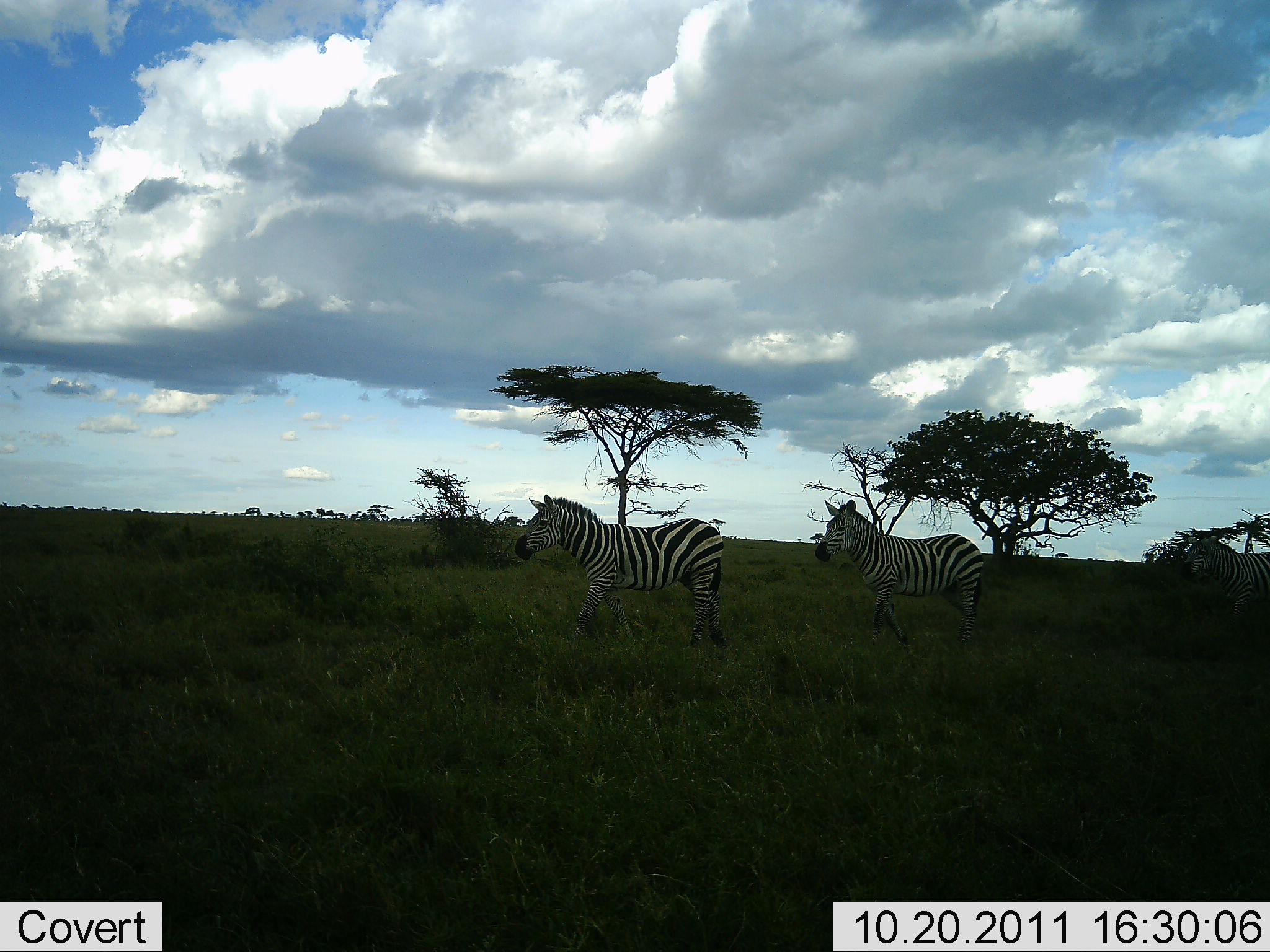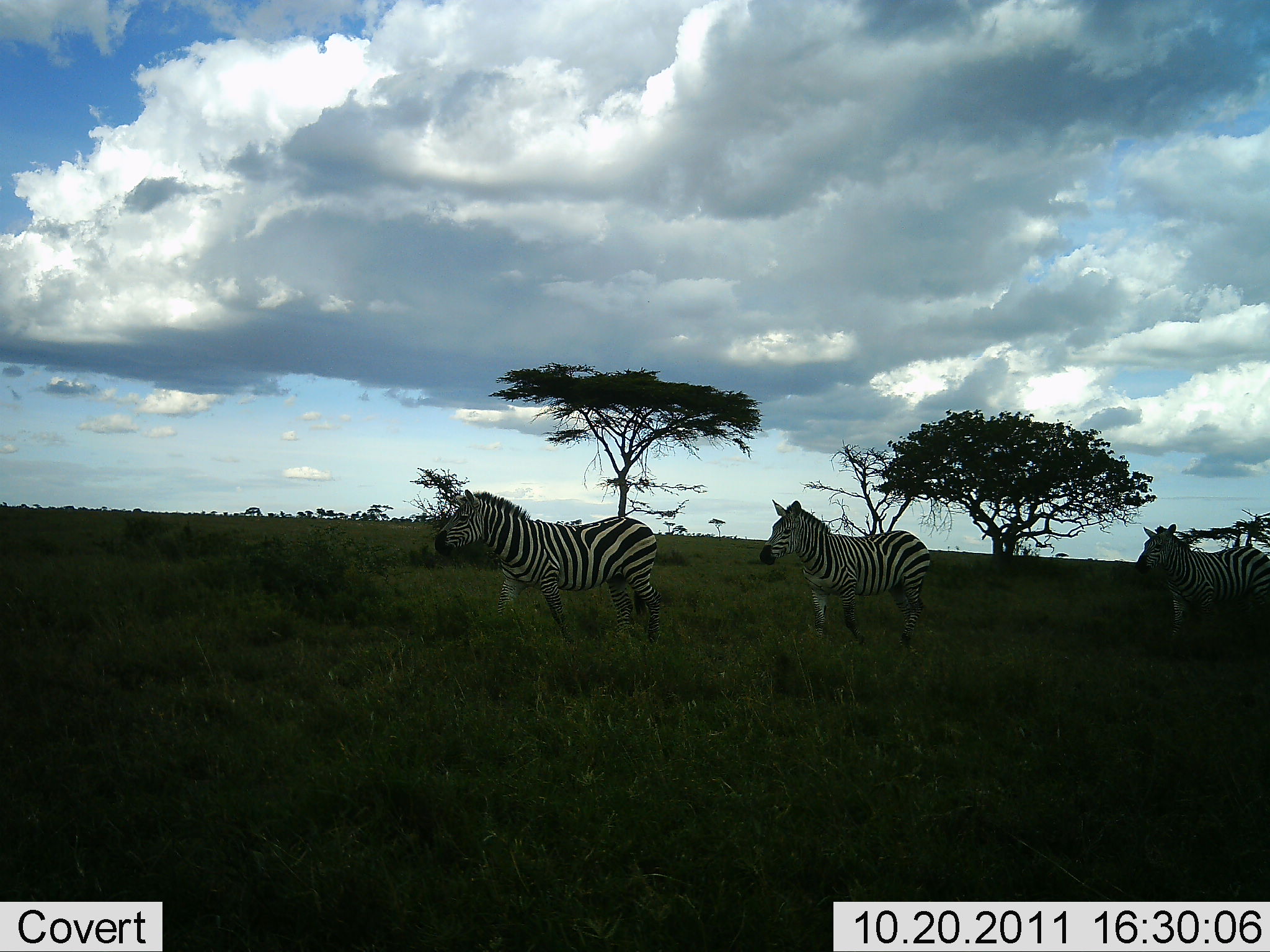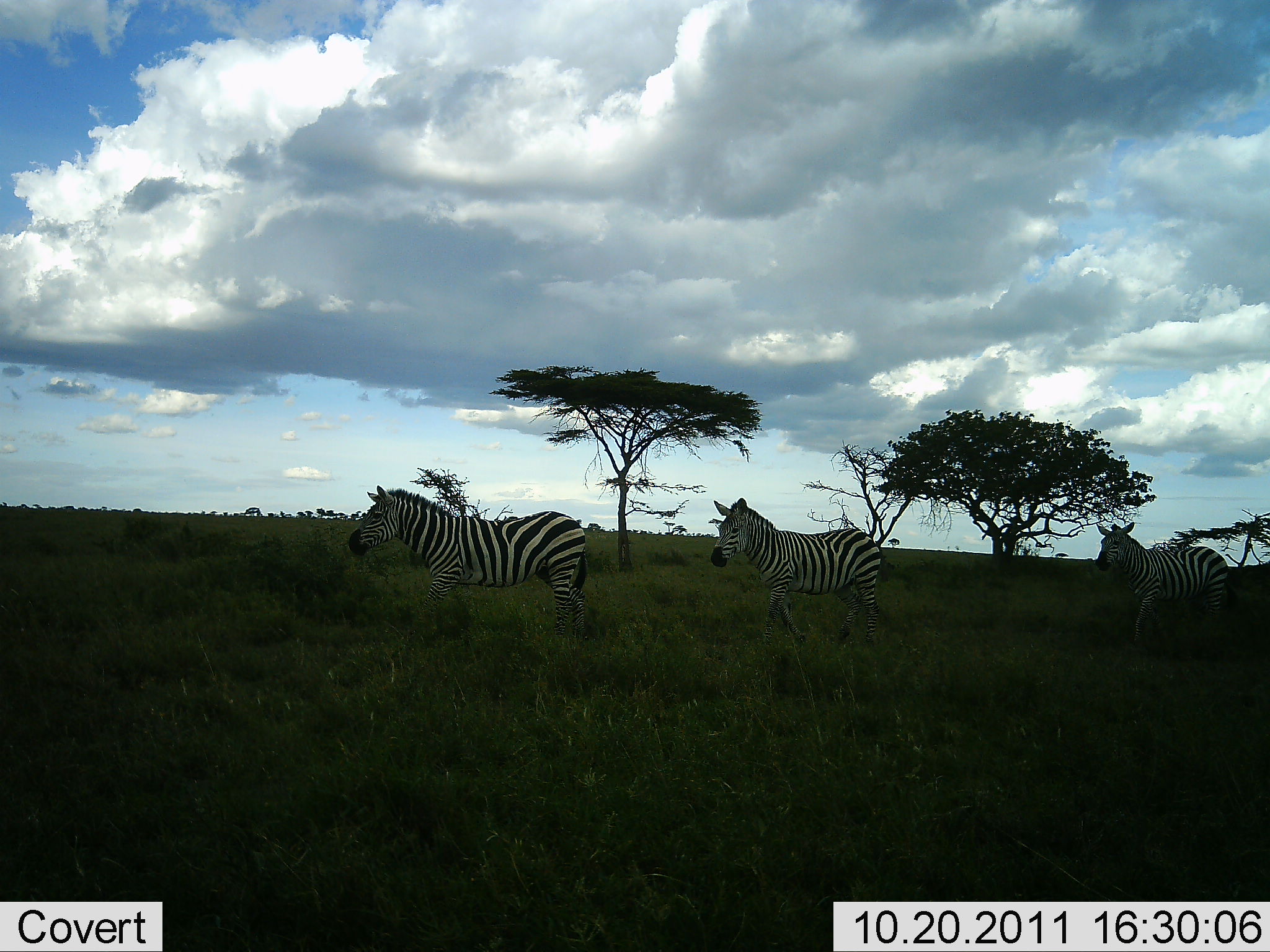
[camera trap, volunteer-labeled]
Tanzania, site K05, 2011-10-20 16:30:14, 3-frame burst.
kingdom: Animalia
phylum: Chordata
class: Mammalia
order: Perissodactyla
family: Equidae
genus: Equus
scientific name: Equus quagga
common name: plains zebra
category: zebra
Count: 3.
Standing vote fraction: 0%.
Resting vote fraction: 0%.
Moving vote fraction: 100%.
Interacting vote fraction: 0%.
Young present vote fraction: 0%.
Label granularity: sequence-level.